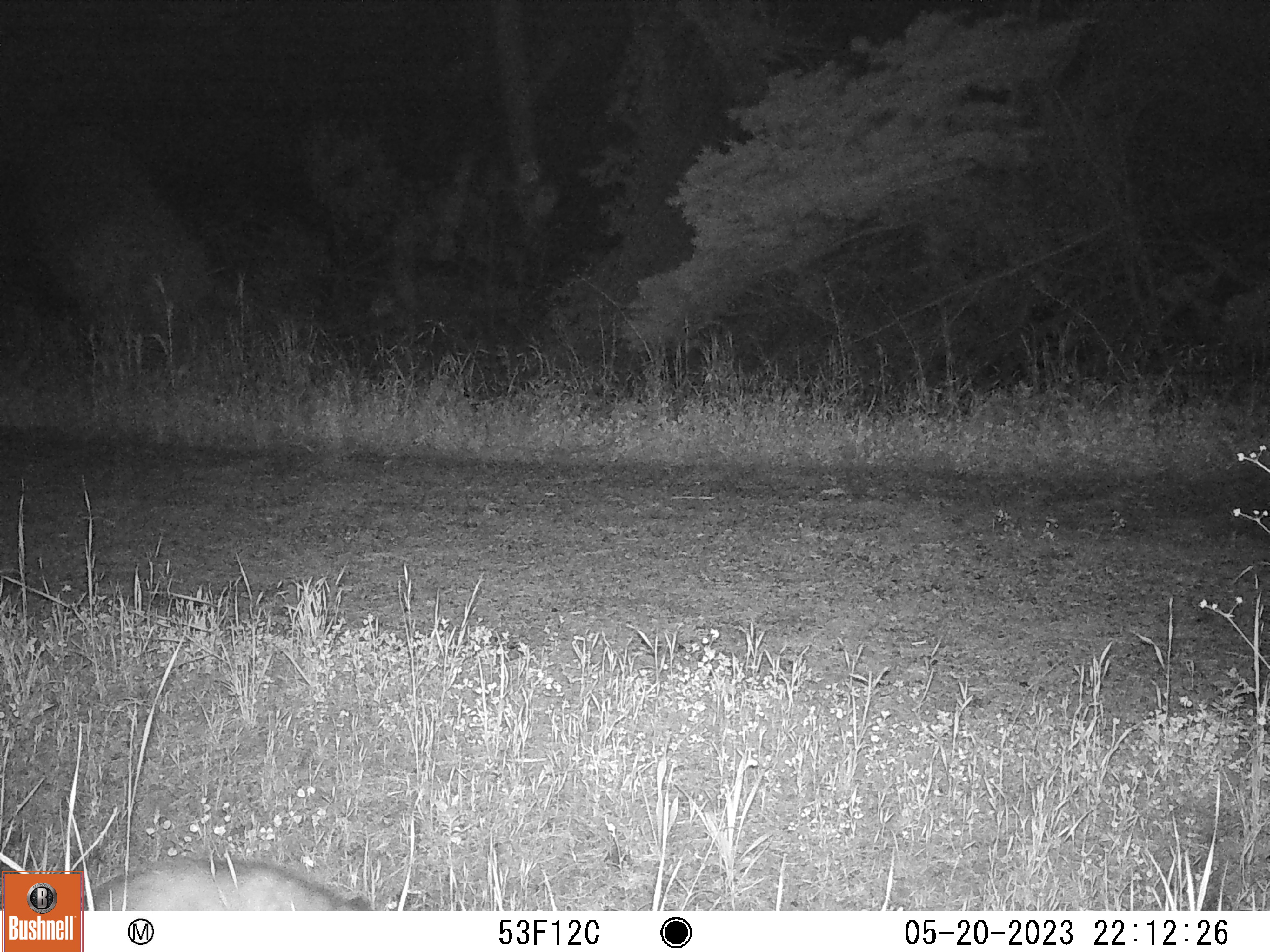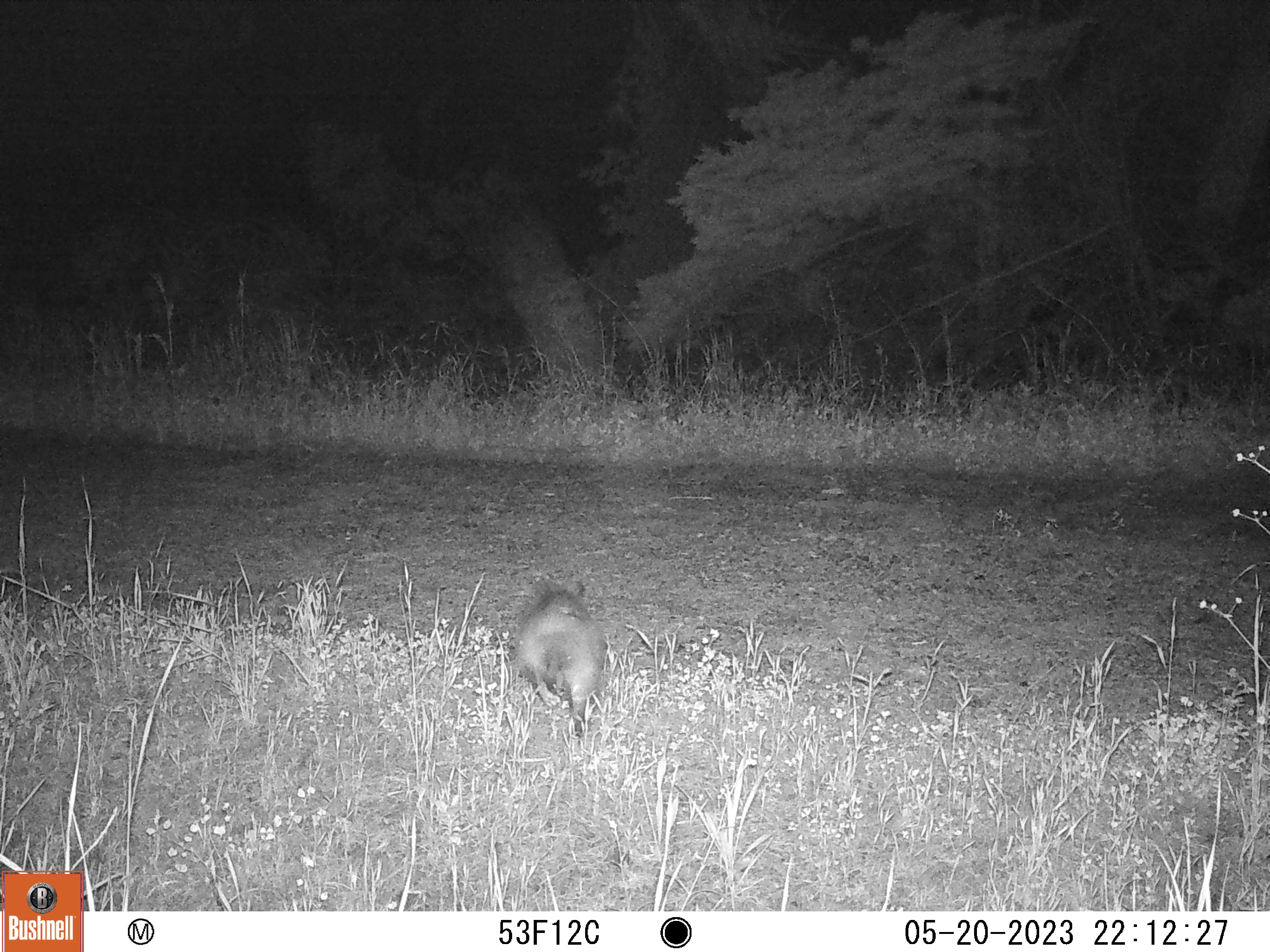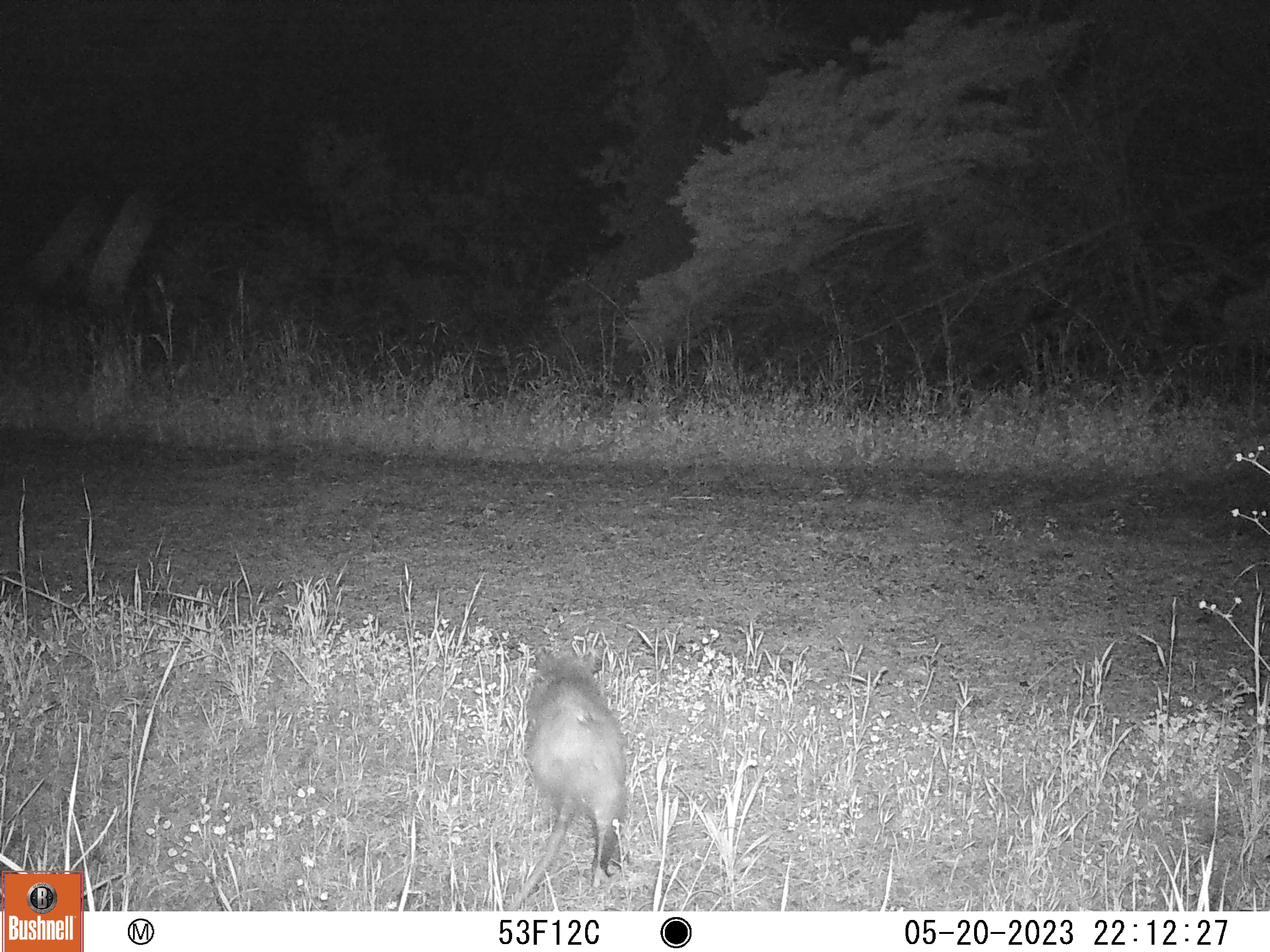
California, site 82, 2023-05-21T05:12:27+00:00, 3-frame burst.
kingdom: Animalia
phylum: Chordata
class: Mammalia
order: Didelphimorphia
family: Didelphidae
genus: Didelphis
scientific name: Didelphis virginiana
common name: virginia opossum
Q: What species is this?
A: Virginia opossum (Didelphis virginiana).